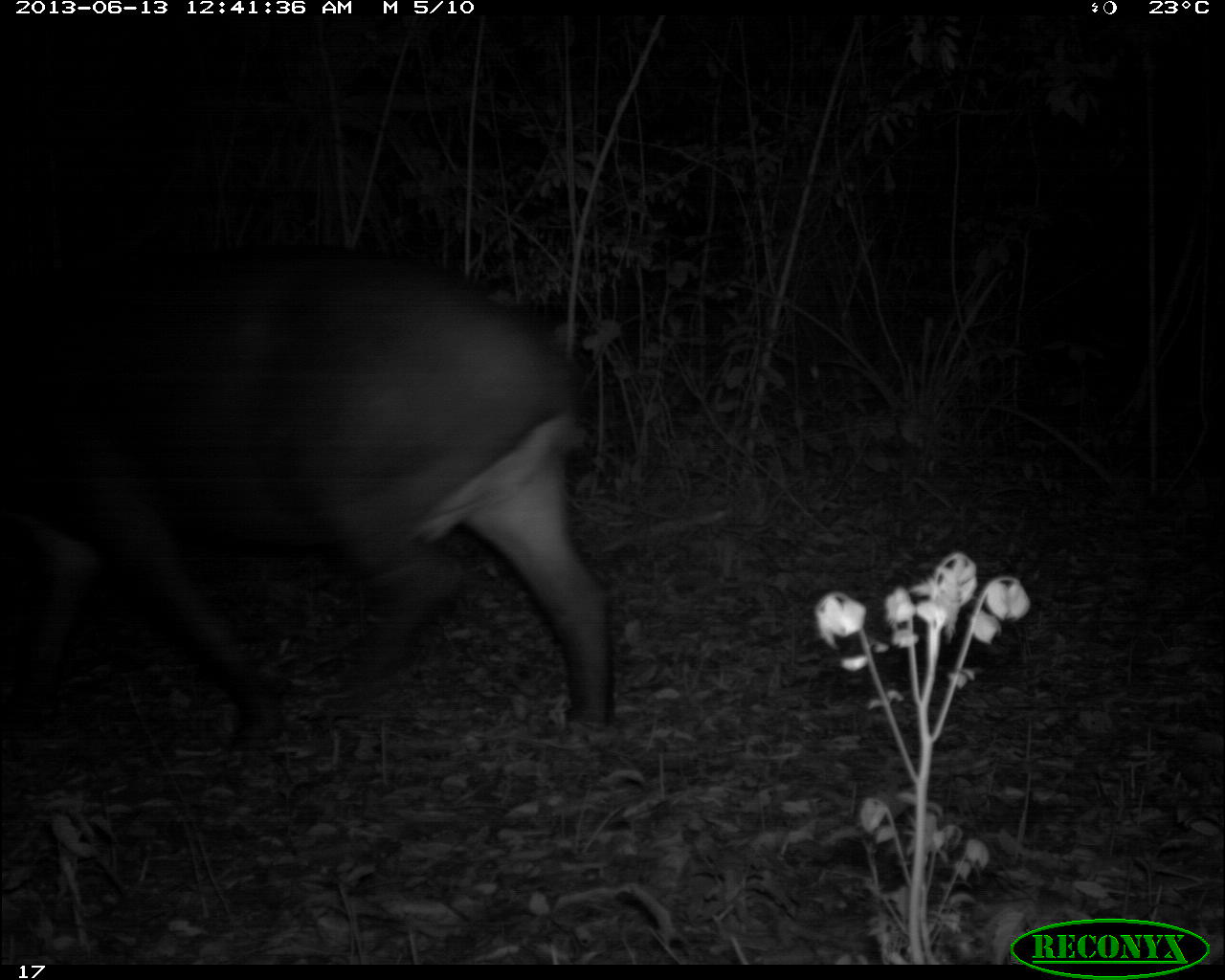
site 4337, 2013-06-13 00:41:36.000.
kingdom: Animalia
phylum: Chordata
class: Mammalia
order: Perissodactyla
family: Tapiridae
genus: Tapirus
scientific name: Tapirus bairdii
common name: baird's tapir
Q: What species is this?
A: Tapirus bairdii (baird's tapir).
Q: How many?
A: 1.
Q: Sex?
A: Female.